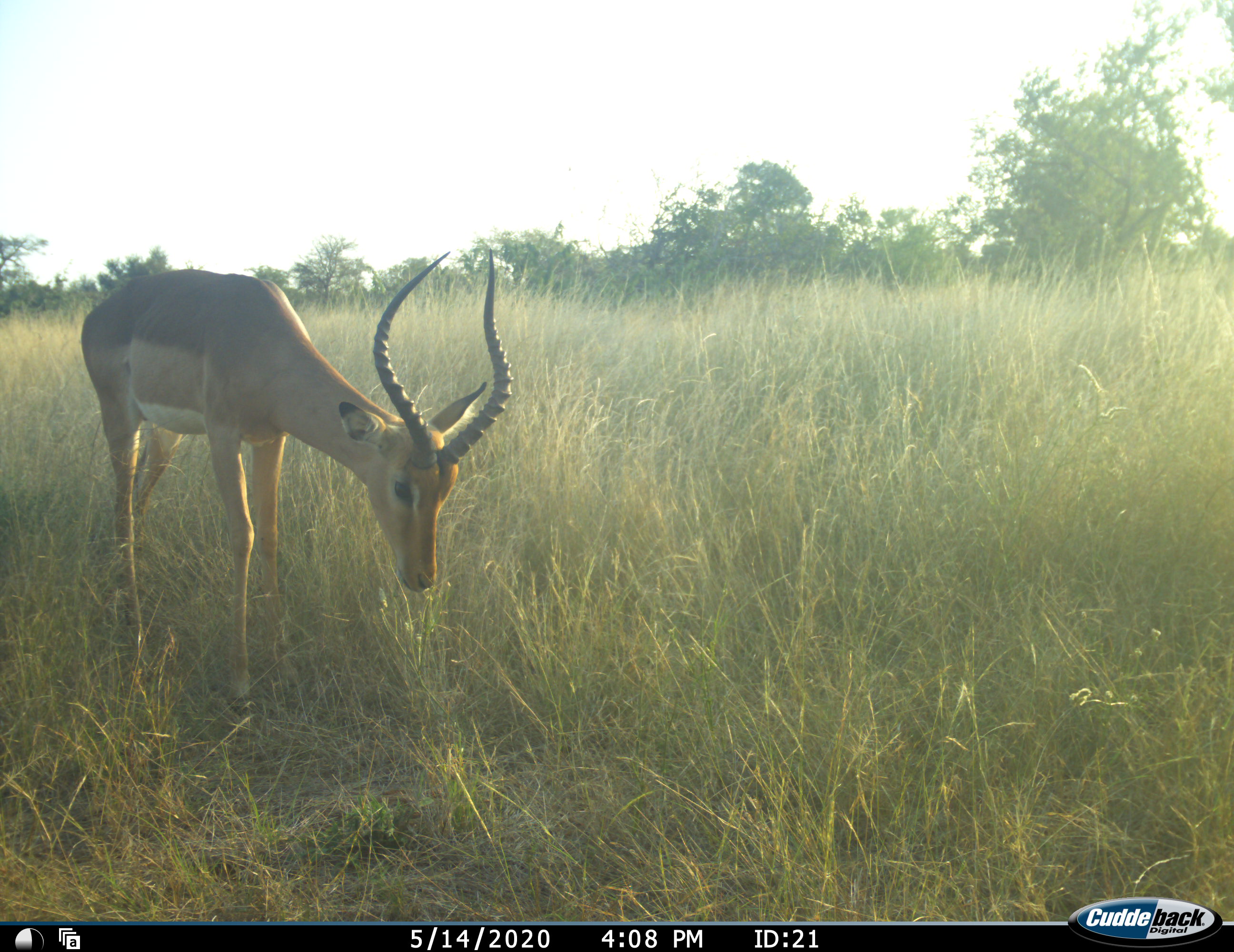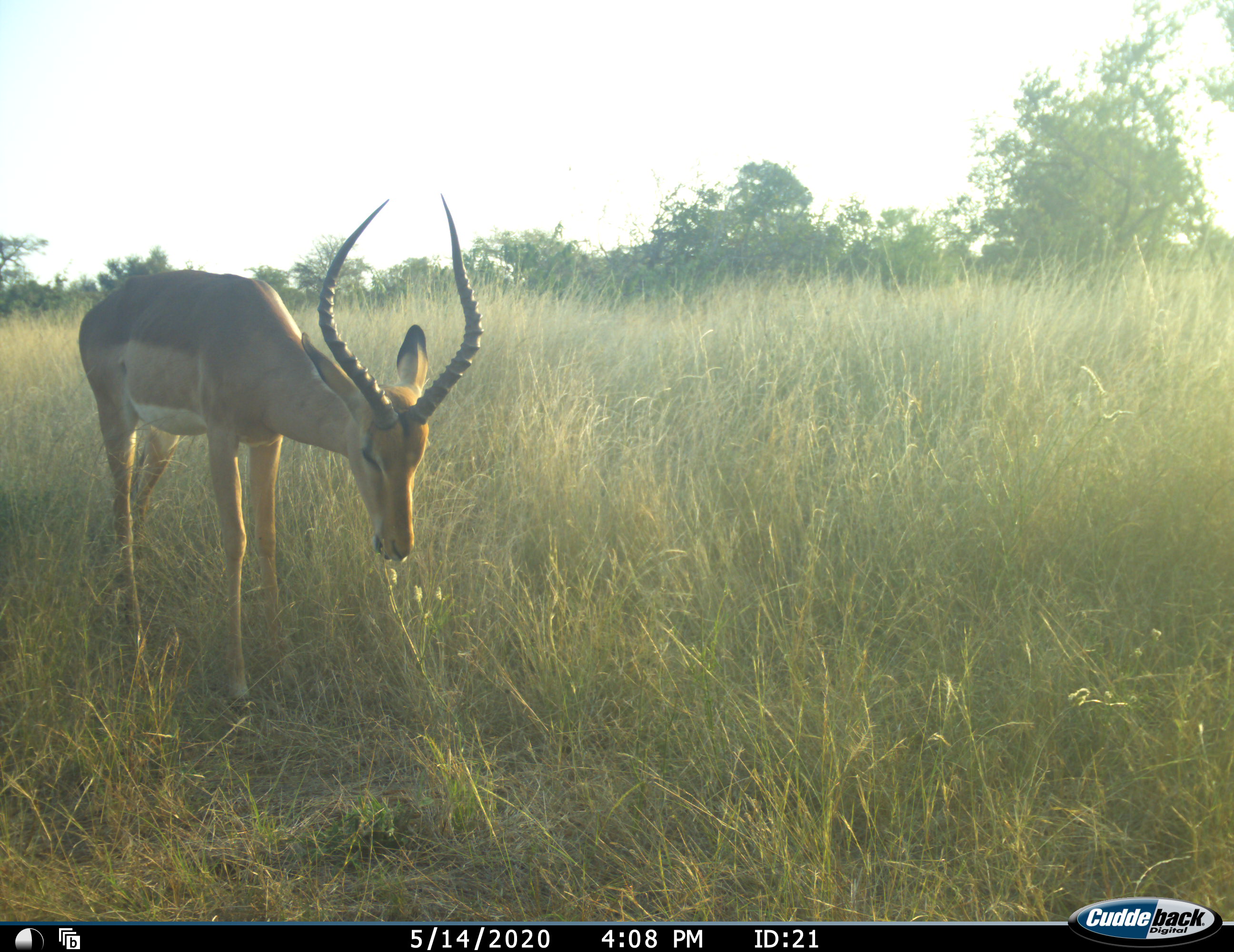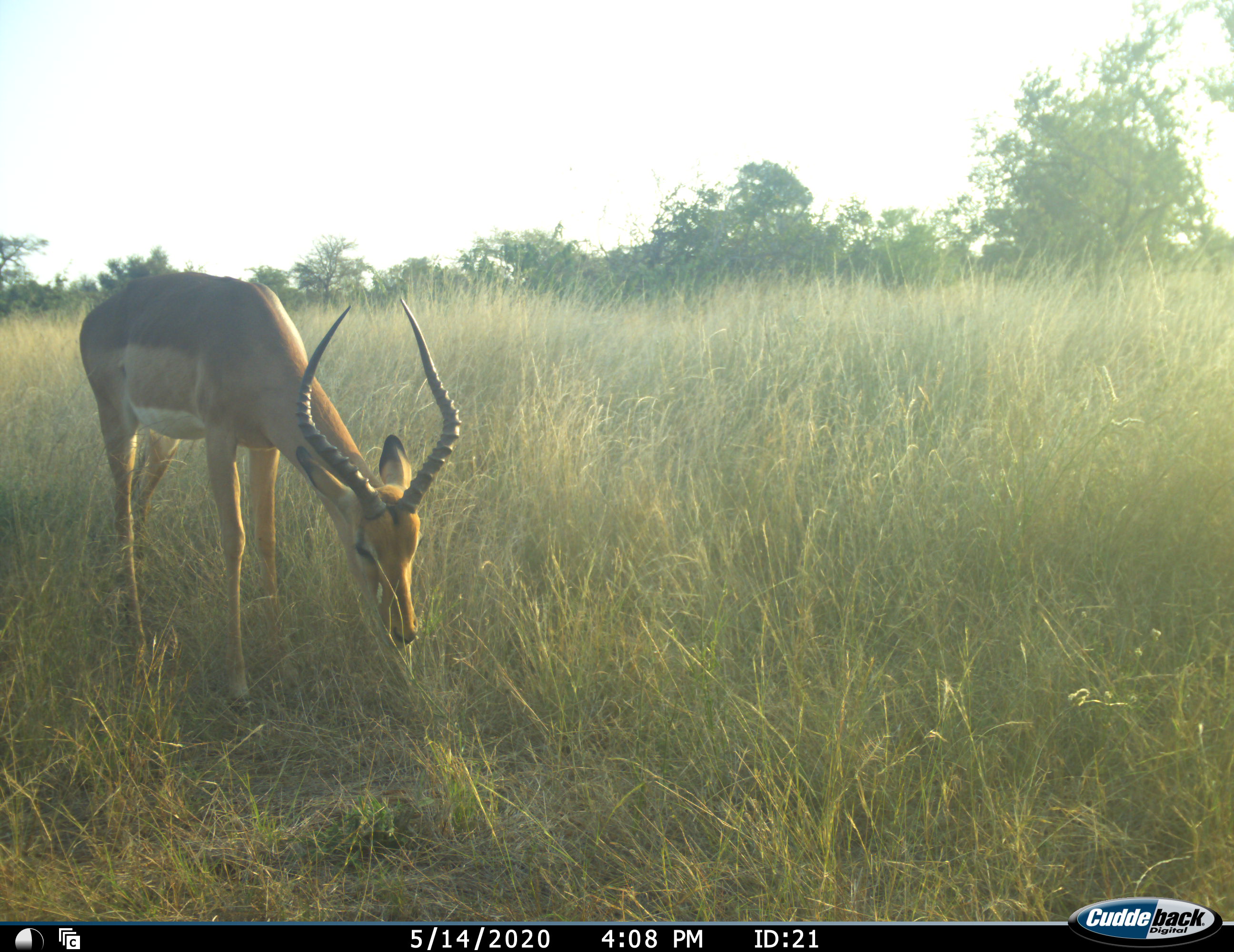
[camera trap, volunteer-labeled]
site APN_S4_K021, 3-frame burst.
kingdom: Animalia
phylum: Chordata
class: Mammalia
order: Artiodactyla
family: Bovidae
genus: Aepyceros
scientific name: Aepyceros melampus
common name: impala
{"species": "impala (Aepyceros melampus)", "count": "1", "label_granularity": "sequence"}